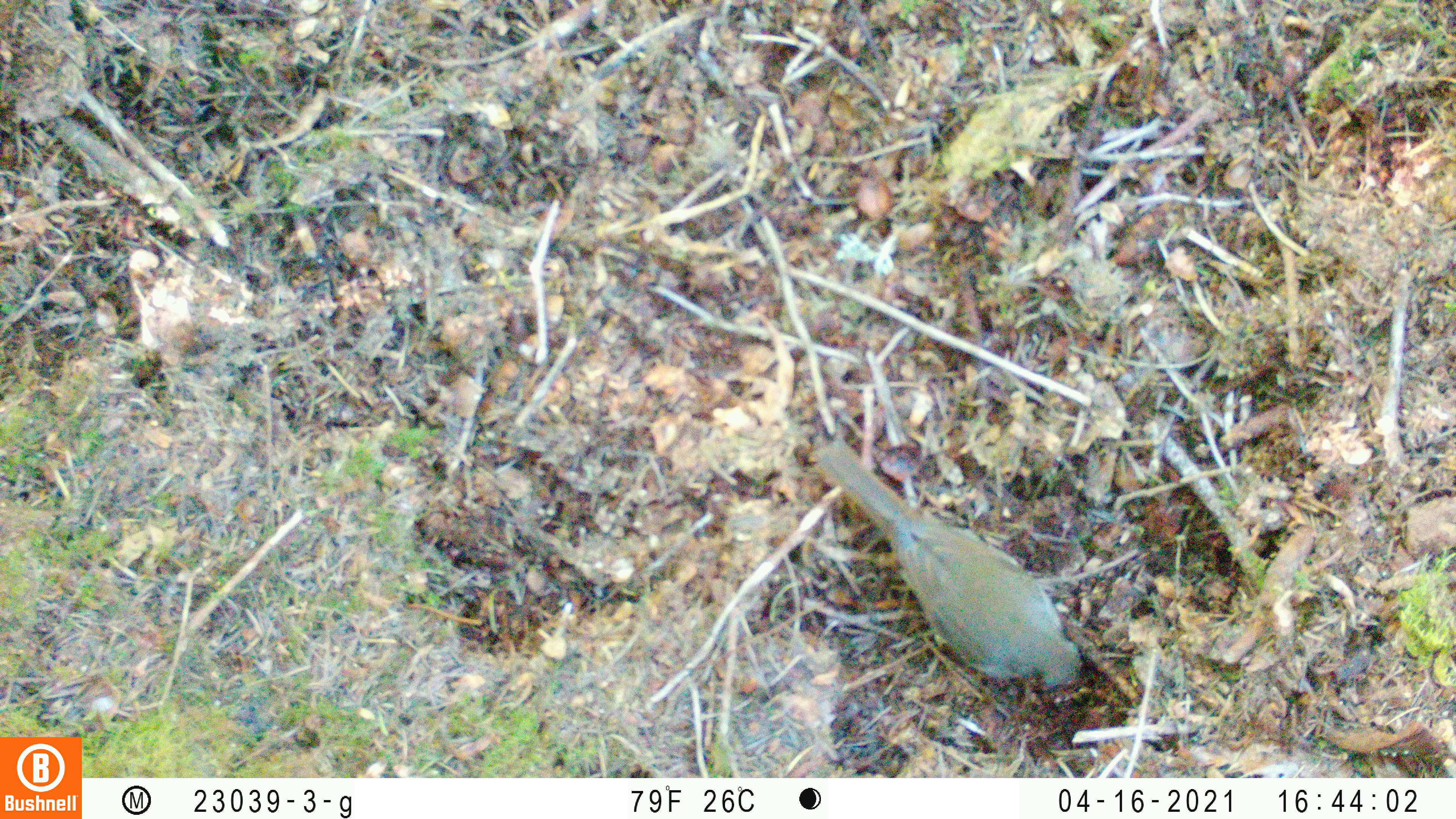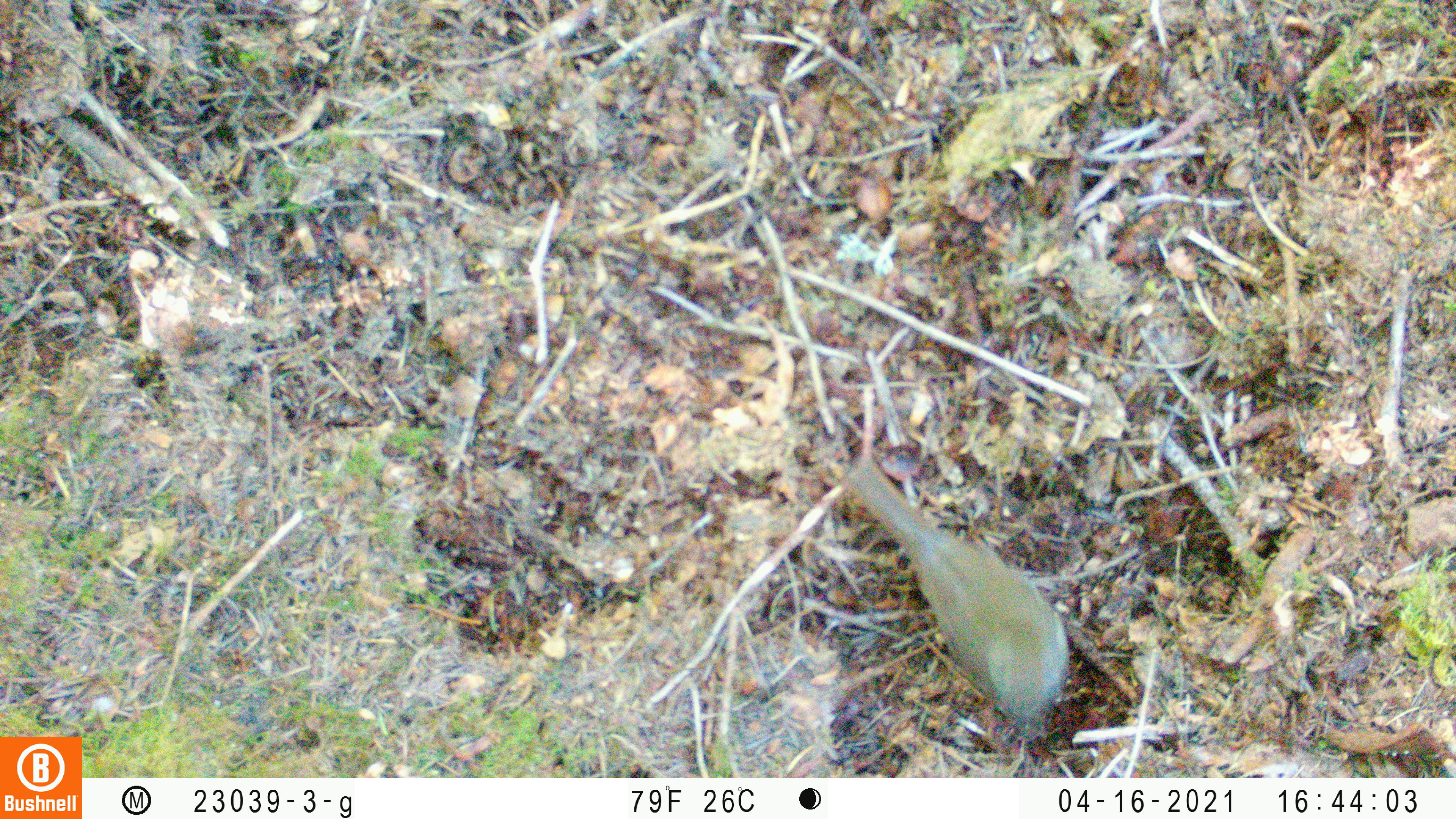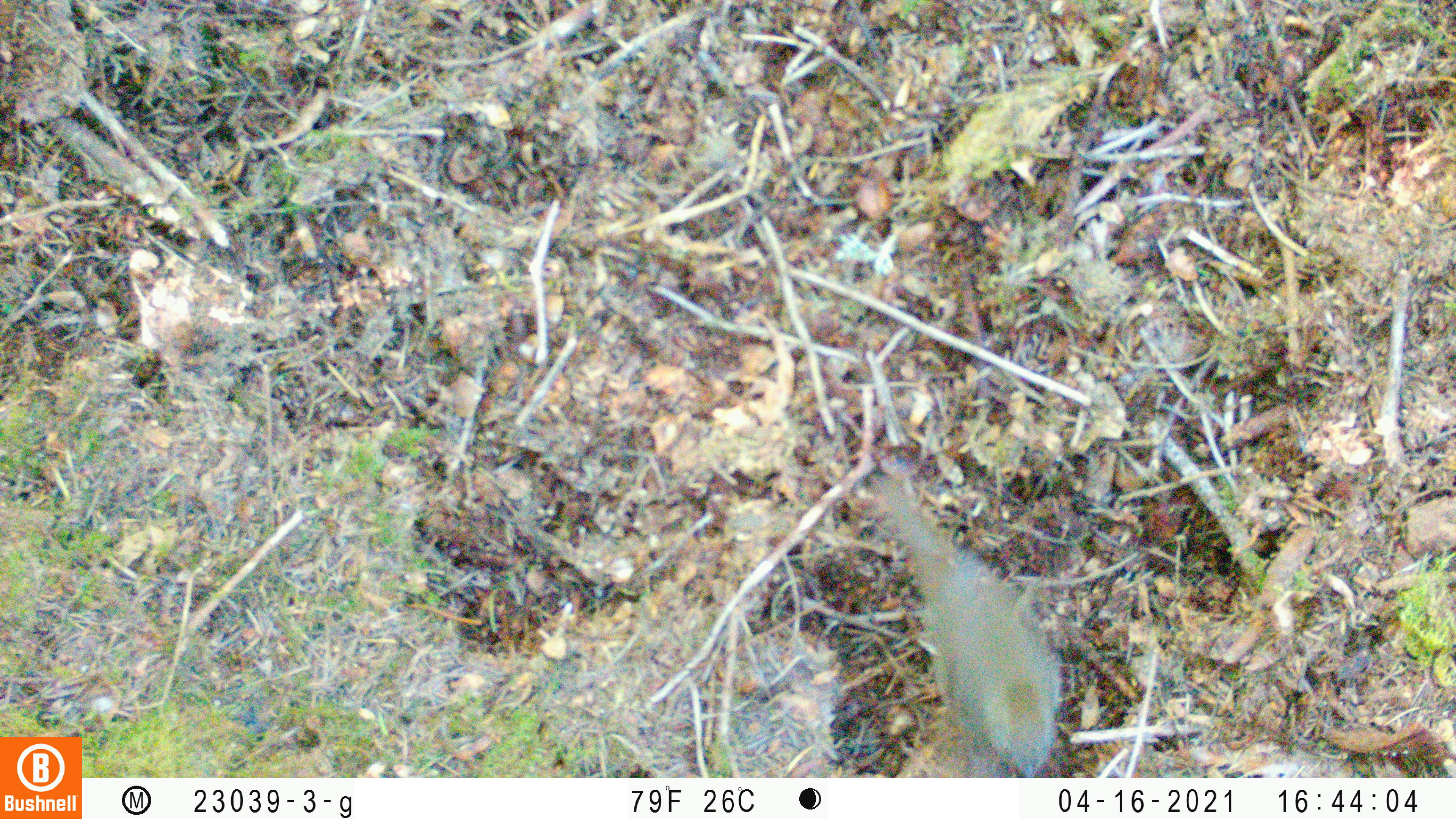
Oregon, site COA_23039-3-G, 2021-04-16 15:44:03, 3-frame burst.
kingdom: Animalia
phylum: Chordata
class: Aves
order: Passeriformes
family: Turdidae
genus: Catharus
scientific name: Catharus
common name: brown thrushes and nightingale-thrushes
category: catharus species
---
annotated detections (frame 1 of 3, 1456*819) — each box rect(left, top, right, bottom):
catharus species: rect(777, 416, 1127, 714)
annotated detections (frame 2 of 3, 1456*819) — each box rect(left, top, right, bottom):
catharus species: rect(803, 447, 1117, 759)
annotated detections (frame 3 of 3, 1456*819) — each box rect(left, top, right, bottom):
catharus species: rect(832, 445, 1098, 777)